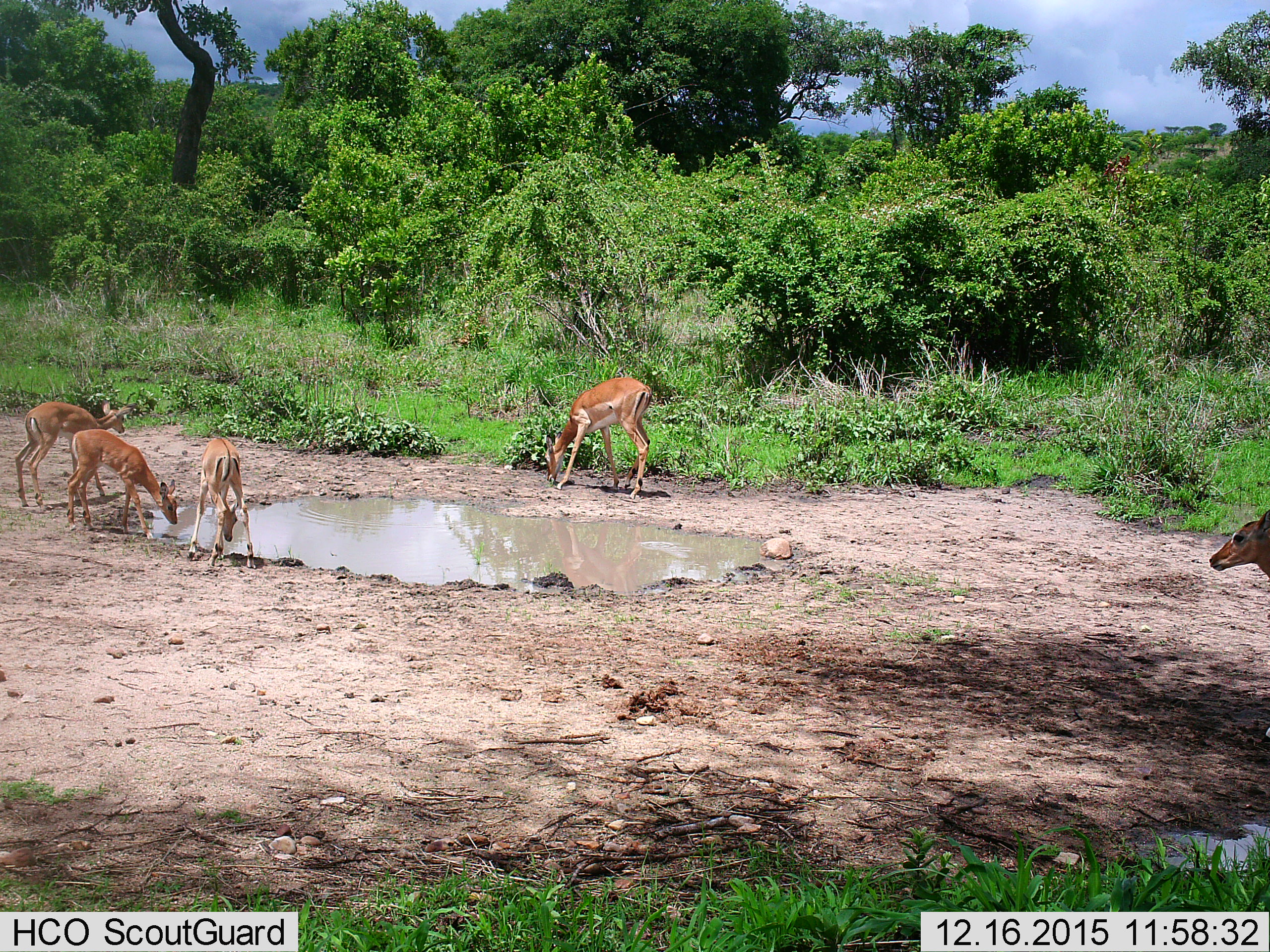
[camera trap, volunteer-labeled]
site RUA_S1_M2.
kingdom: Animalia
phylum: Chordata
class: Mammalia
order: Artiodactyla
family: Bovidae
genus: Aepyceros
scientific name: Aepyceros melampus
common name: impala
Impala (Aepyceros melampus), count 5. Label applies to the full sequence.